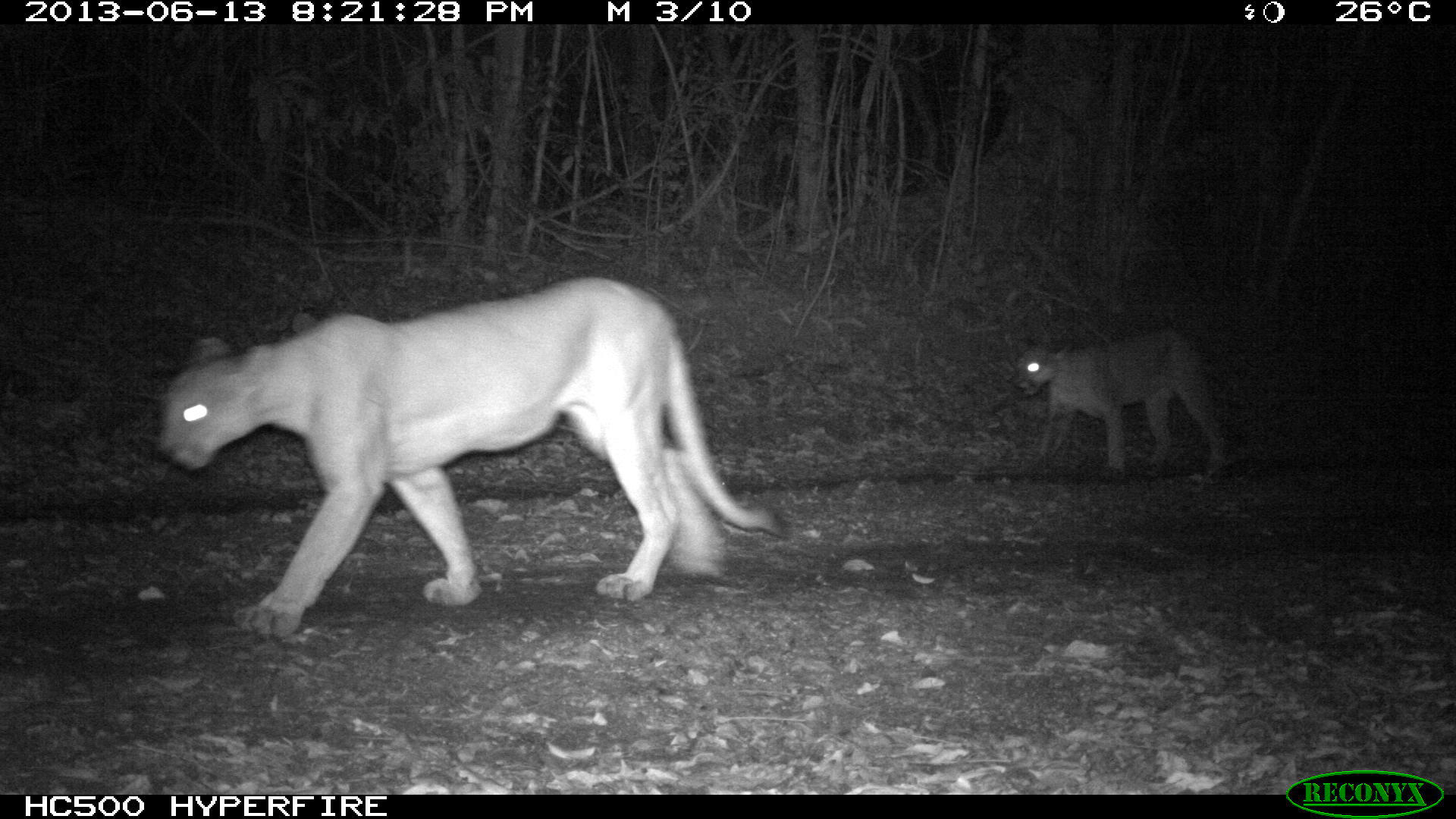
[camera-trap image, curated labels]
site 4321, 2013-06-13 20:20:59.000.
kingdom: Animalia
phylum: Chordata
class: Mammalia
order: Carnivora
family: Felidae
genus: Puma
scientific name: Puma concolor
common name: mountain lion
Puma concolor (mountain lion), count 2.